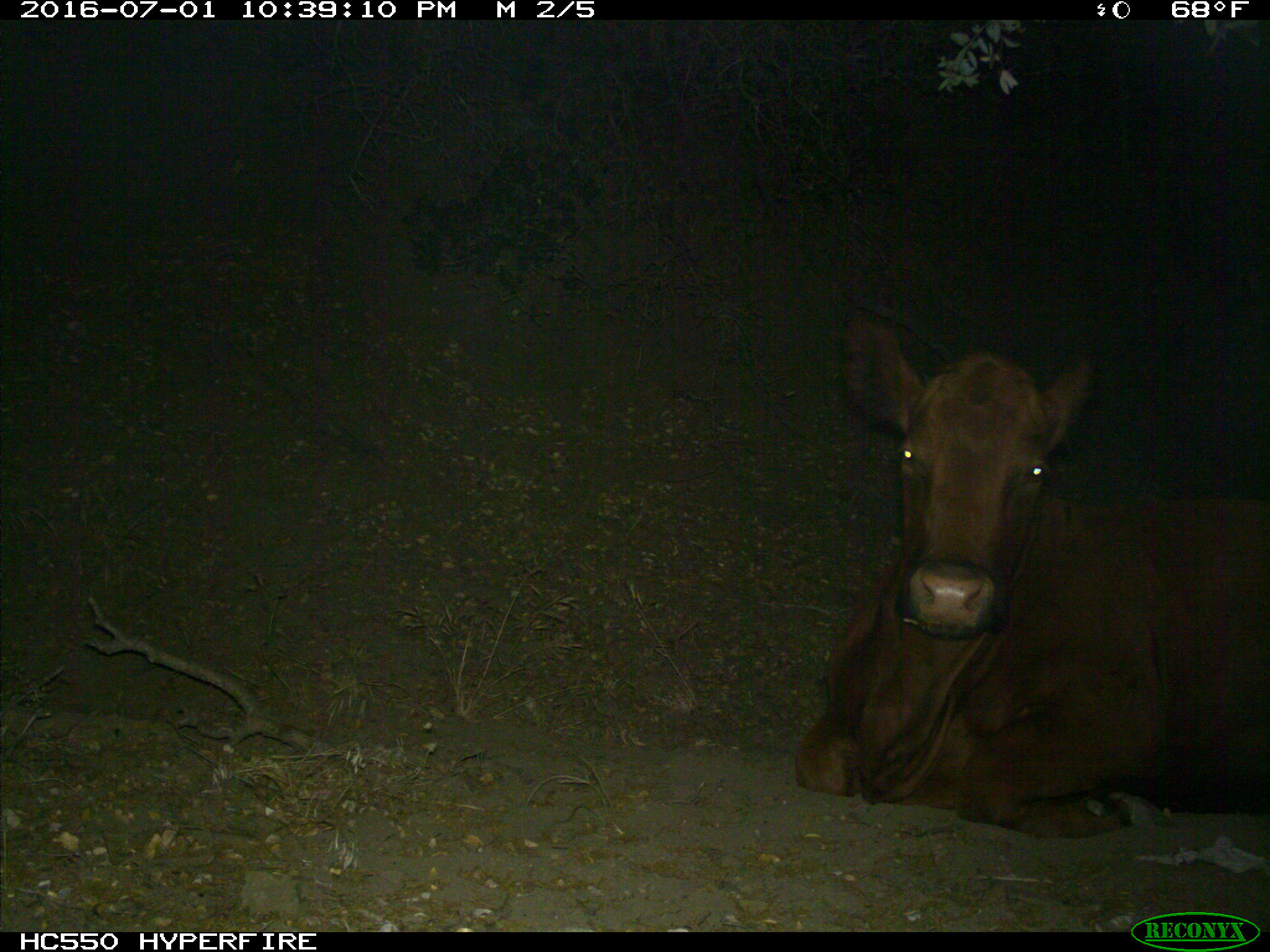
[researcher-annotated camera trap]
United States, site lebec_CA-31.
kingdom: Animalia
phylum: Chordata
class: Mammalia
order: Artiodactyla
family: Bovidae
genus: Bos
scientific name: Bos taurus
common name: domestic cow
Bos taurus (domestic cow).